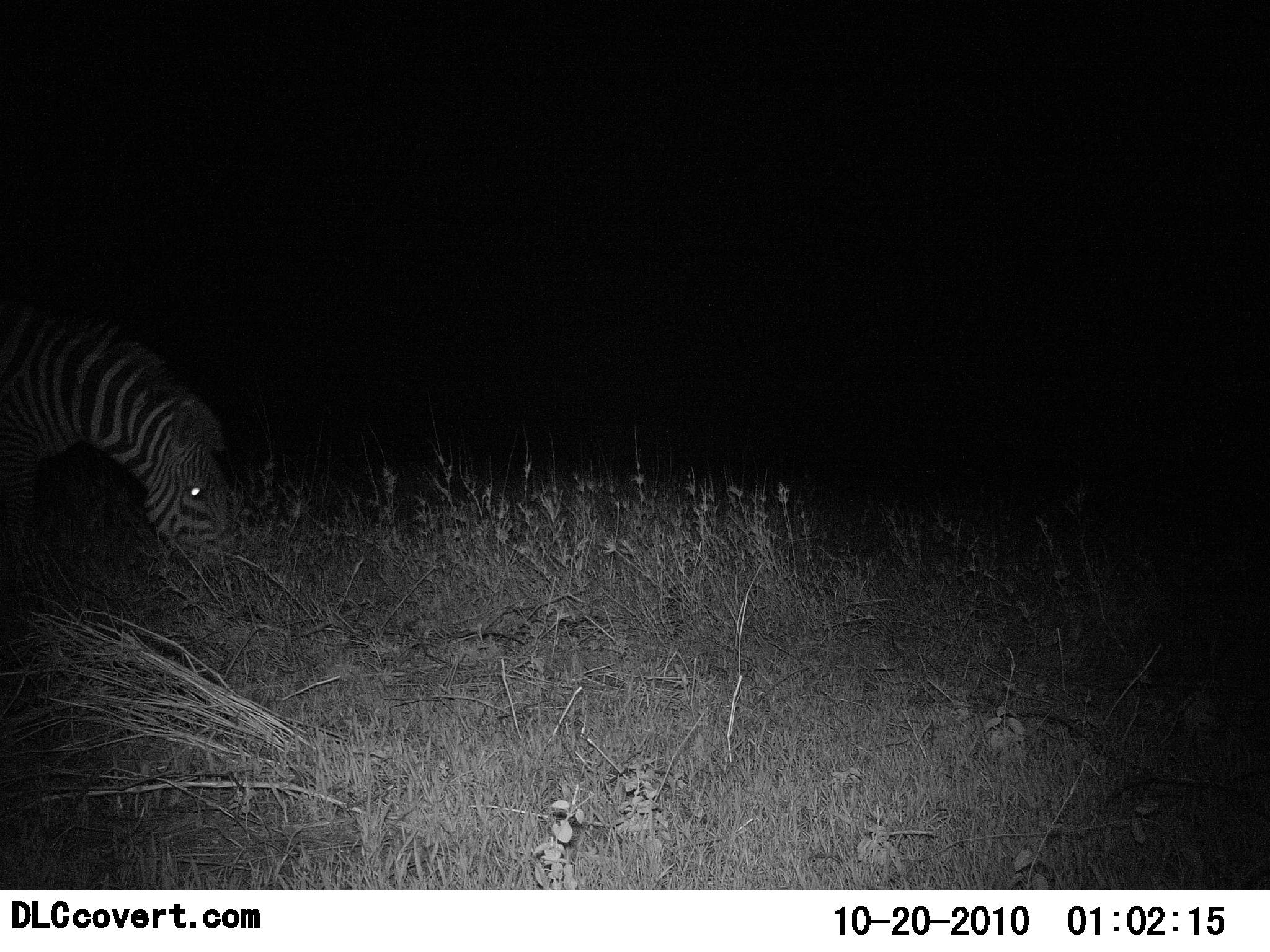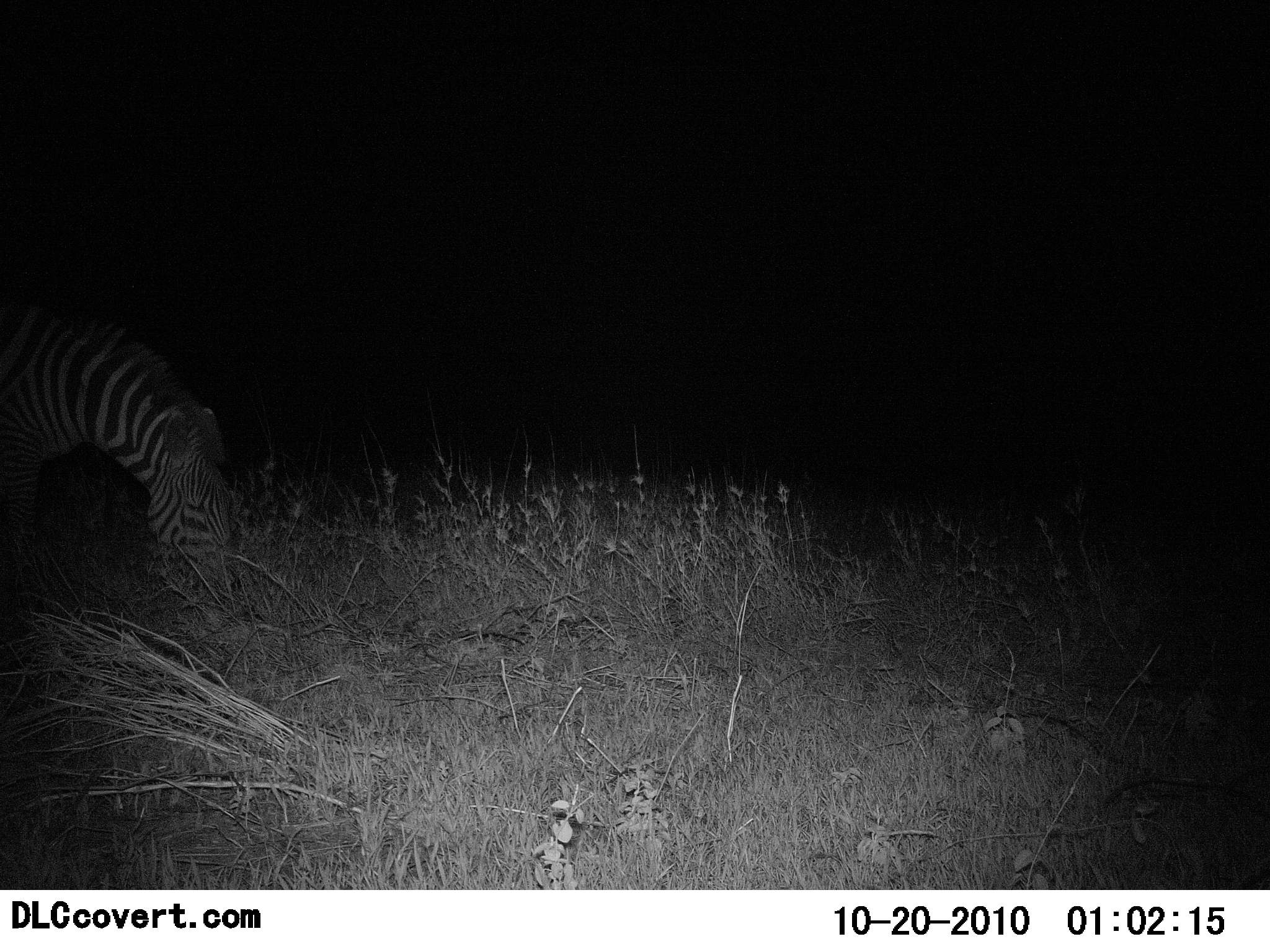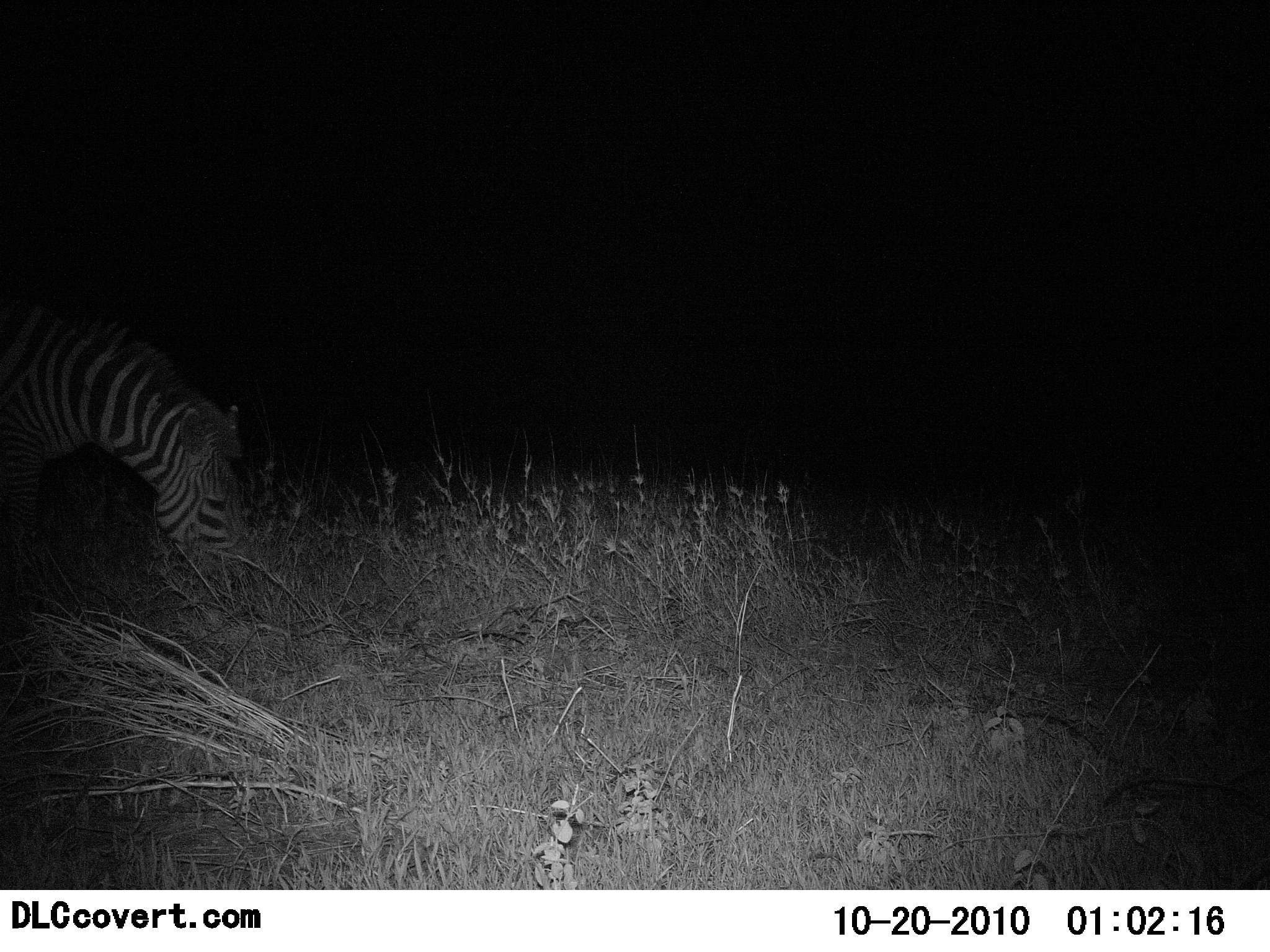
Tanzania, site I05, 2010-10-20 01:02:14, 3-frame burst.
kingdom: Animalia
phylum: Chordata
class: Mammalia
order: Perissodactyla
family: Equidae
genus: Equus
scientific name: Equus quagga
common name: plains zebra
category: zebra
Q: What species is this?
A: Zebra (plains zebra) (Equus quagga).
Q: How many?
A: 1.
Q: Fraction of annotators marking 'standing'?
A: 43%.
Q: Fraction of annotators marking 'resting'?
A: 0%.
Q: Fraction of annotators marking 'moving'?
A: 0%.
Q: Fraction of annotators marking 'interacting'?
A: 0%.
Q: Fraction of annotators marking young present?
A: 0%.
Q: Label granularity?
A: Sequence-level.